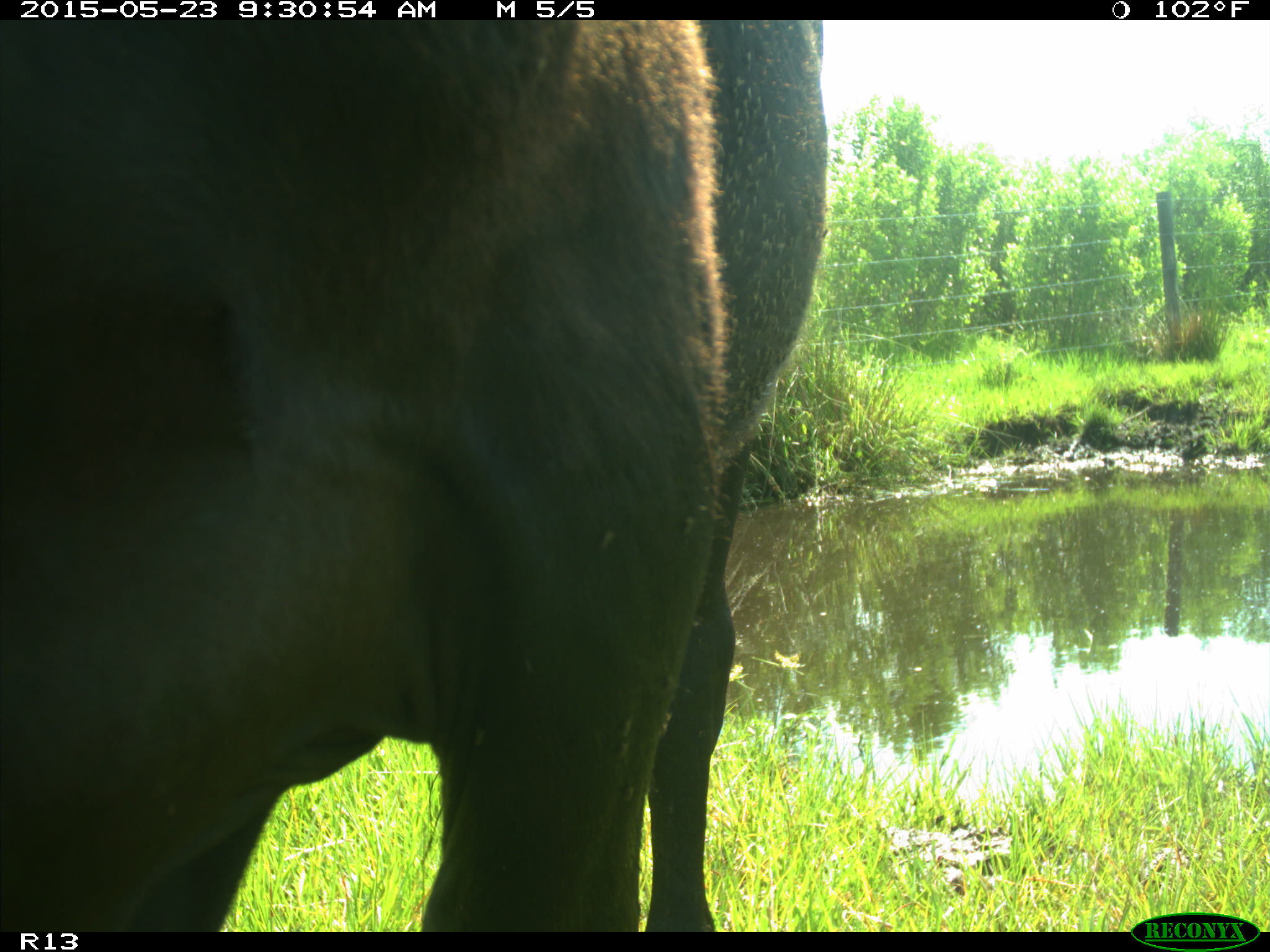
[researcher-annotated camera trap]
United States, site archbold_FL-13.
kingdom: Animalia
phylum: Chordata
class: Mammalia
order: Artiodactyla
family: Bovidae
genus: Bos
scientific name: Bos taurus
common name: domestic cow